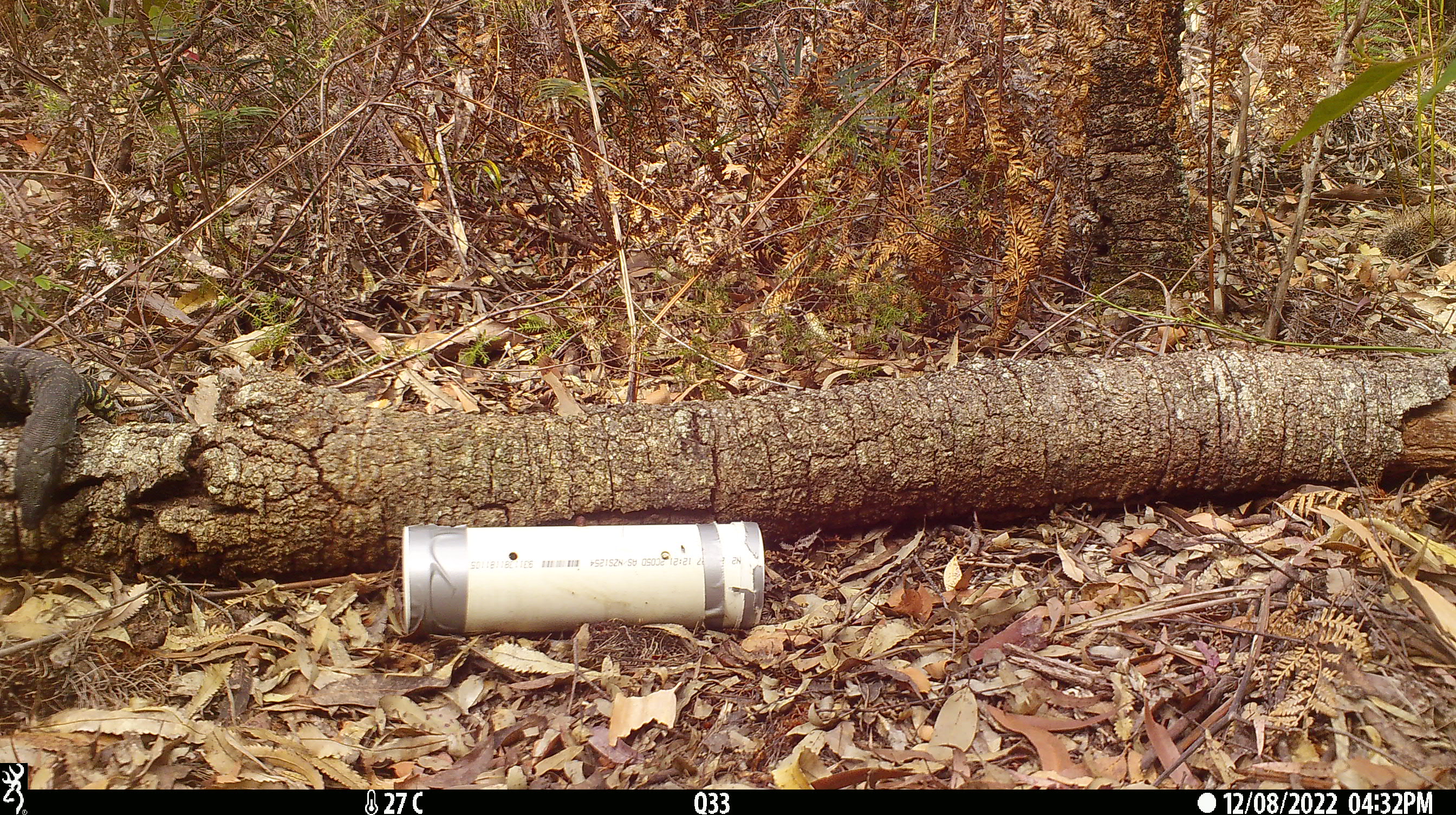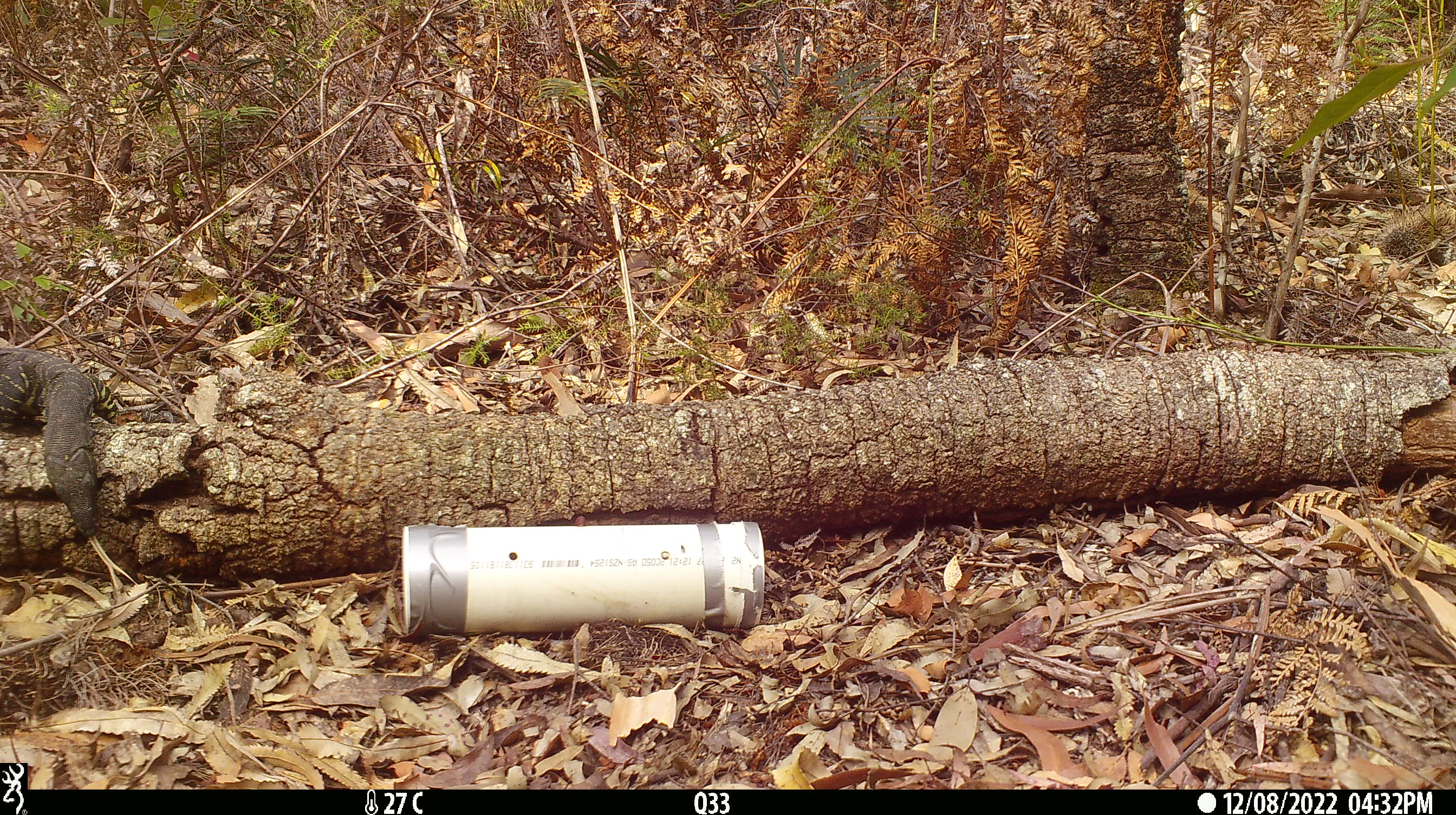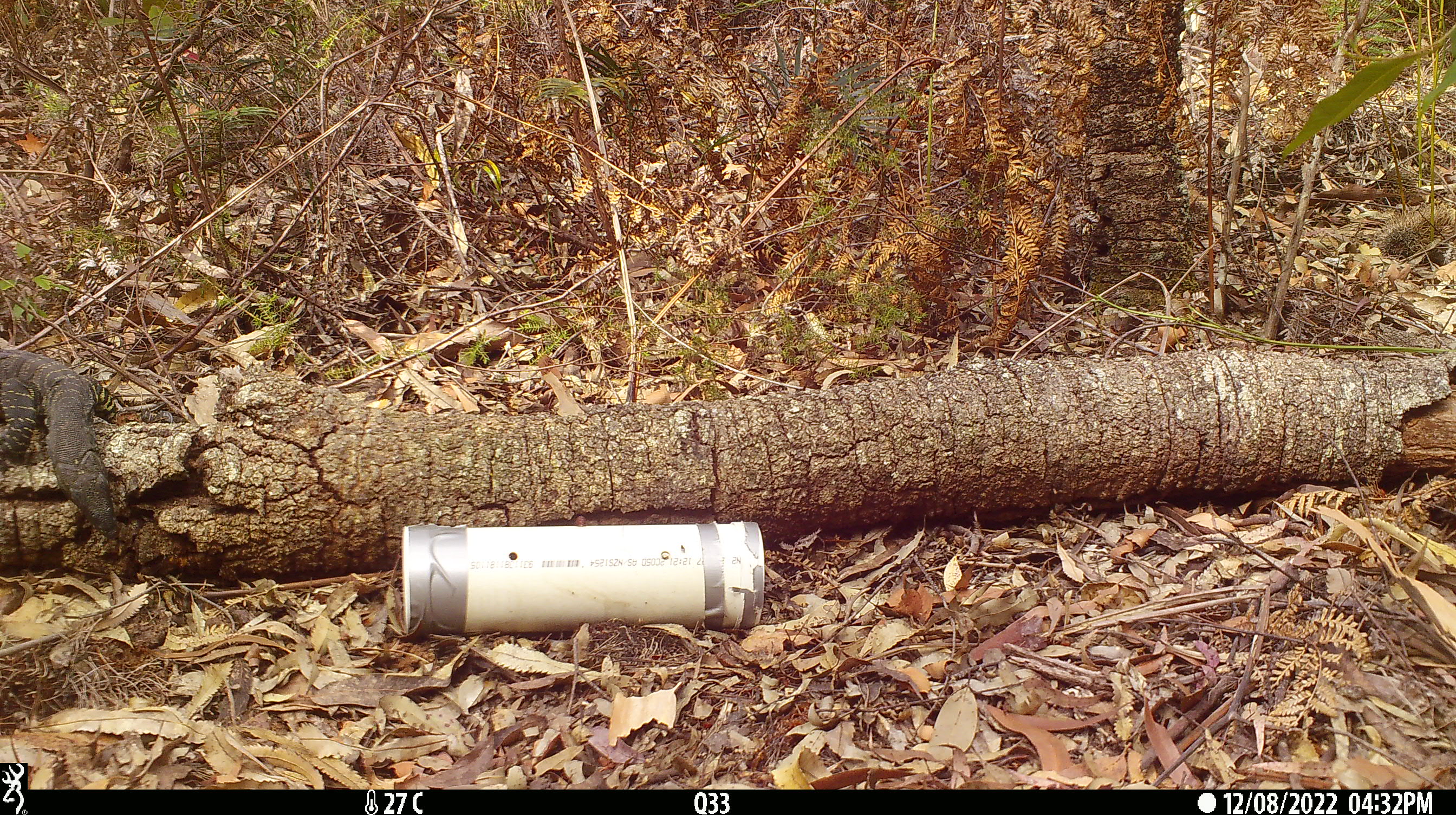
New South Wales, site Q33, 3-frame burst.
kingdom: Animalia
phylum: Chordata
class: Reptilia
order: Squamata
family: Varanidae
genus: Varanus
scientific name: Varanus varius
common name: lace monitor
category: goanna